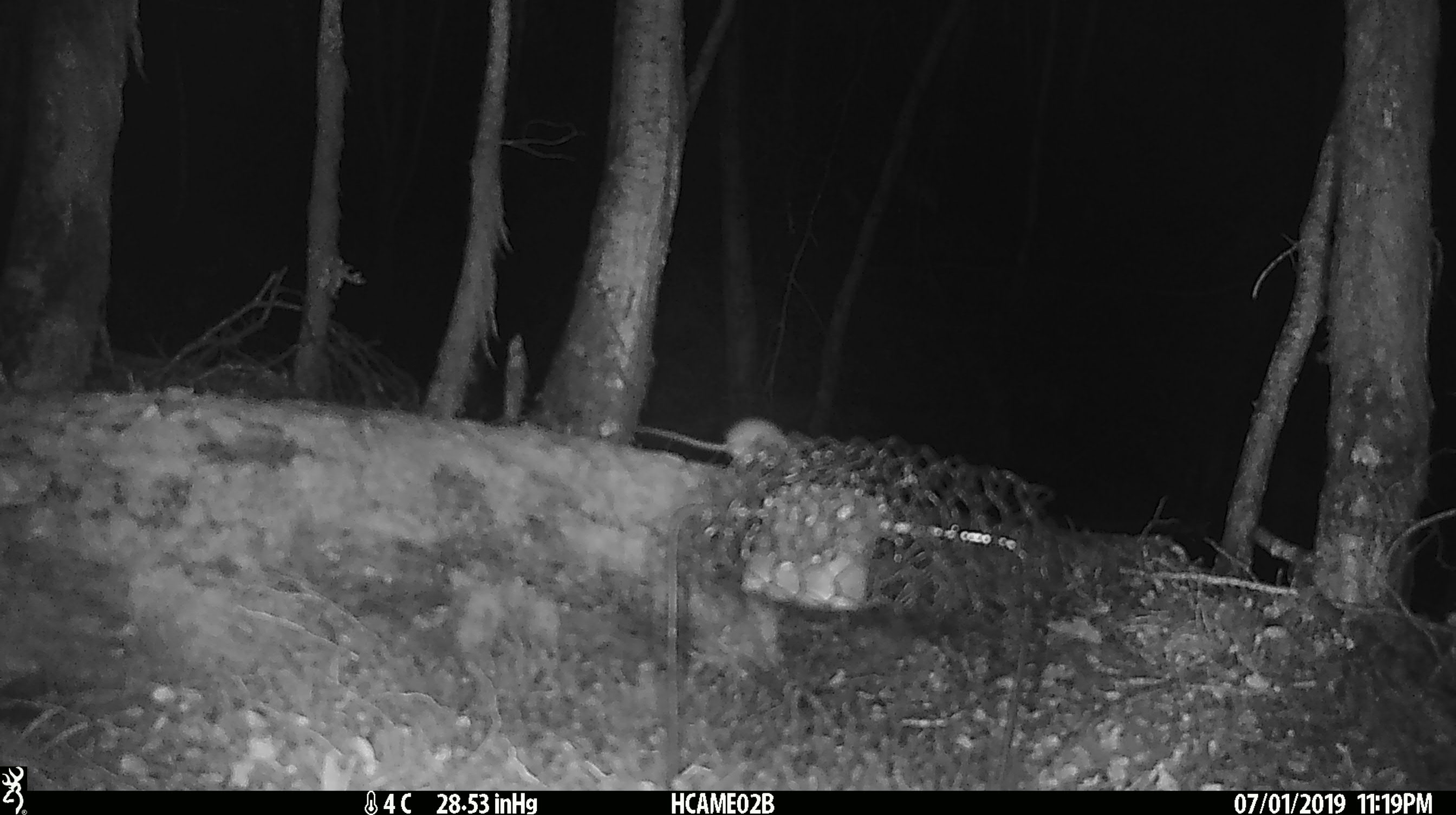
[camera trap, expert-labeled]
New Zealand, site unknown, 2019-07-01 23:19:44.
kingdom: Animalia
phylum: Chordata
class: Mammalia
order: Rodentia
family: Muridae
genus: Mus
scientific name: Mus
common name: mouse